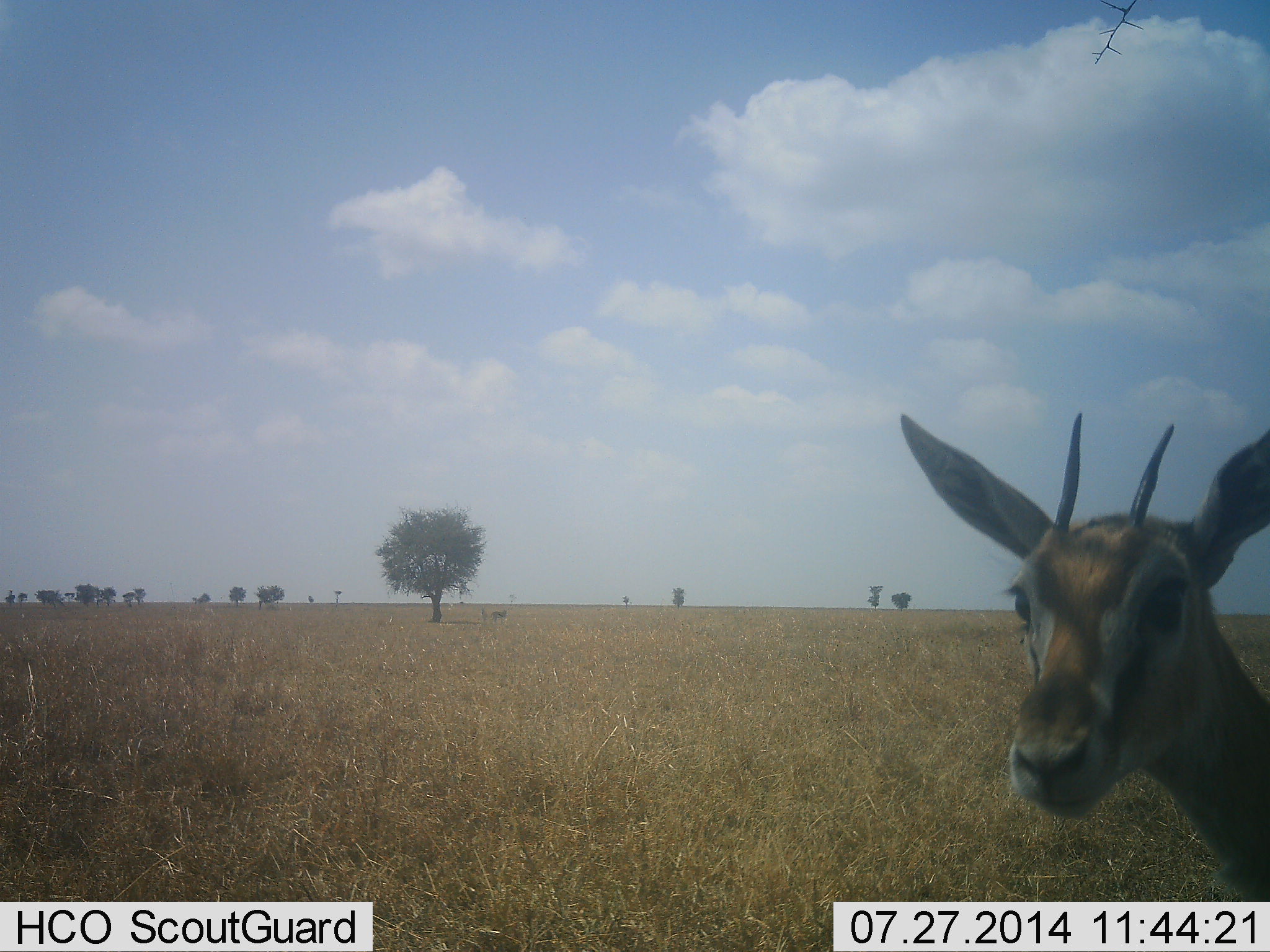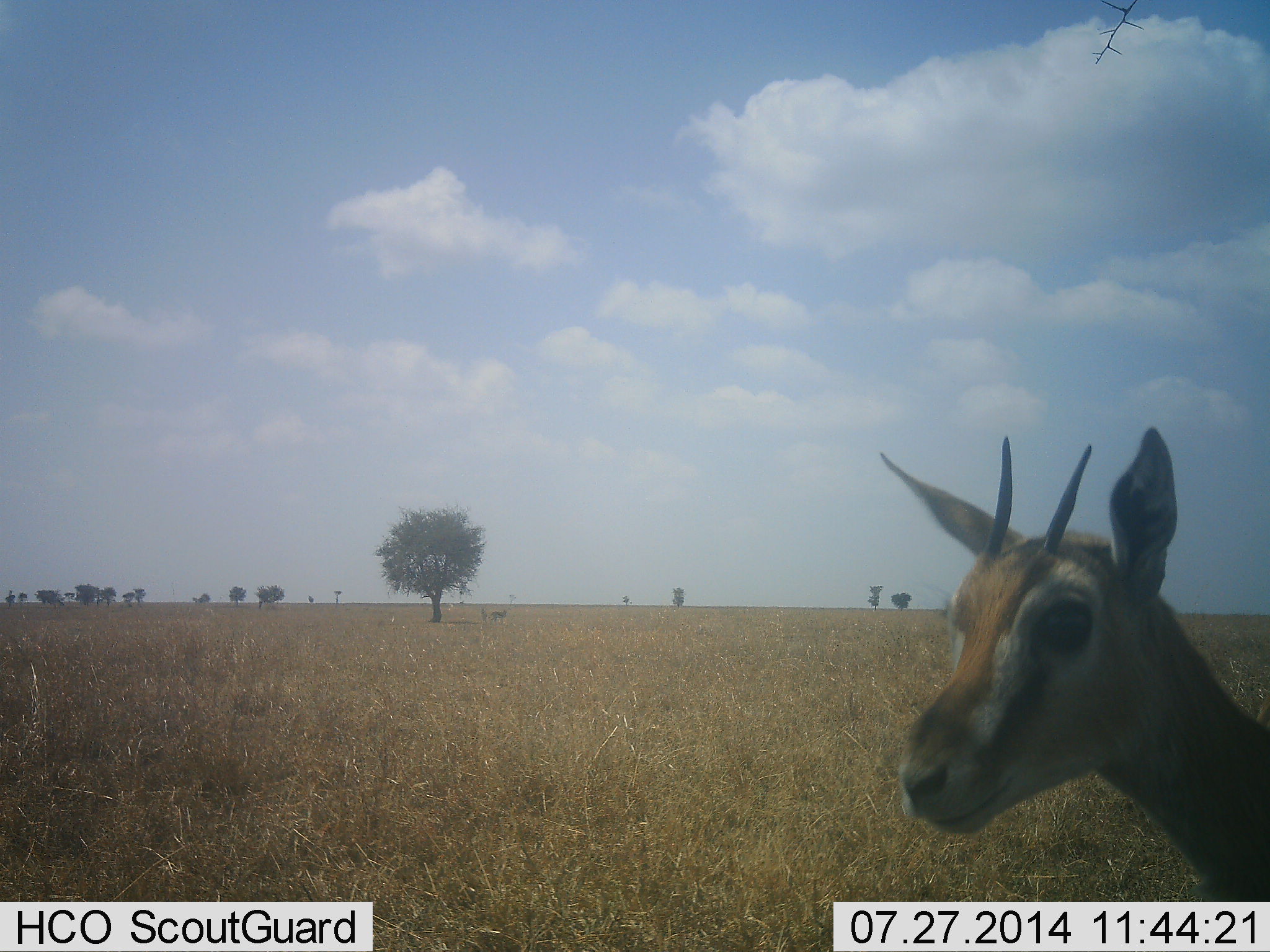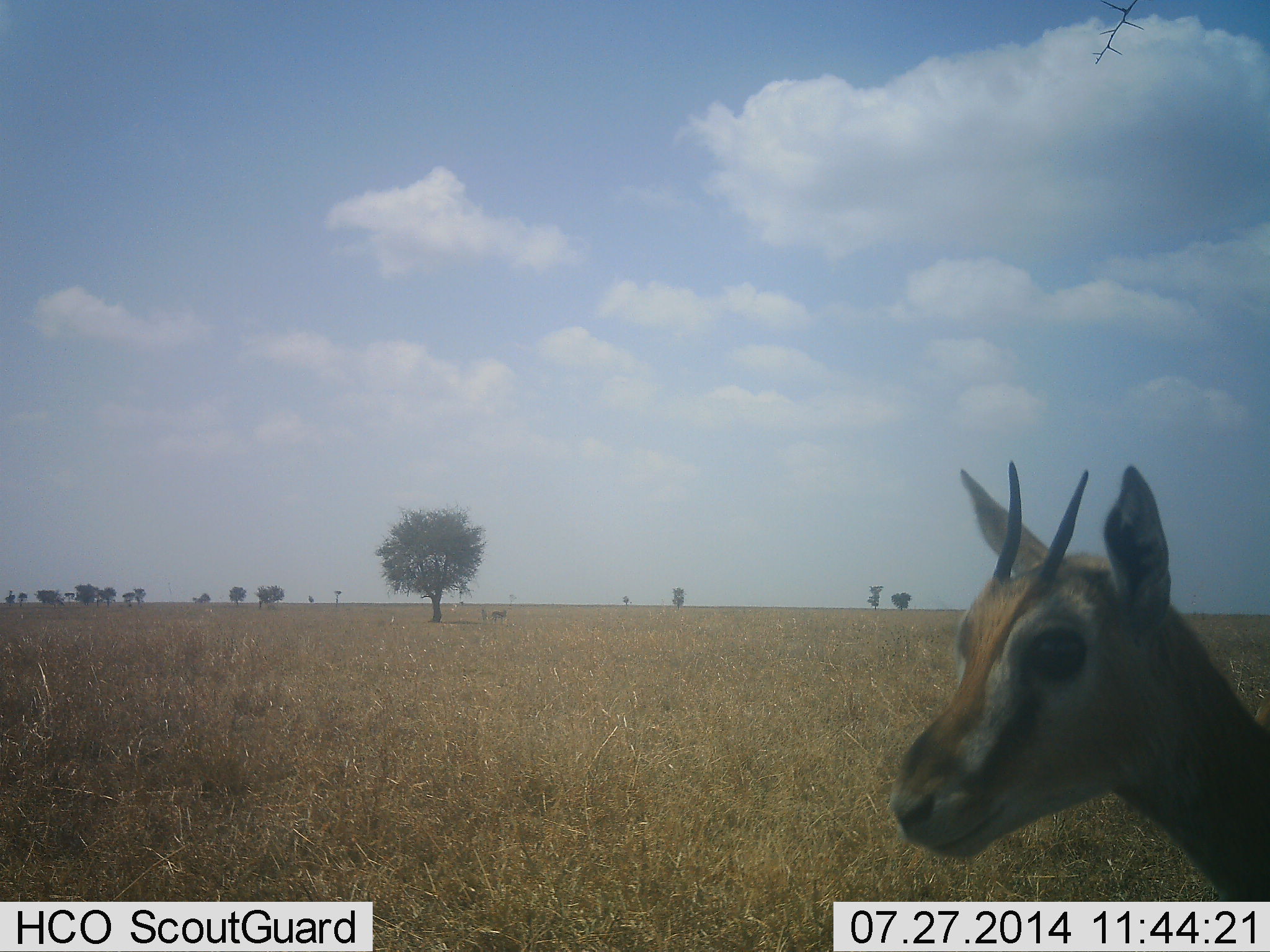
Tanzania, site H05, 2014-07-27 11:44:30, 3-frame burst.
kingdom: Animalia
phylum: Chordata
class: Mammalia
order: Artiodactyla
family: Bovidae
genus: Eudorcas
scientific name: Eudorcas thomsonii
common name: thomson's gazelle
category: gazellethomsons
Gazellethomsons (thomson's gazelle) (Eudorcas thomsonii), count 1. Behavior (volunteer vote fractions): standing 90%, resting 0%, moving 10%, interacting 0%. Young present (vote fraction): 0%. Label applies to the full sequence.